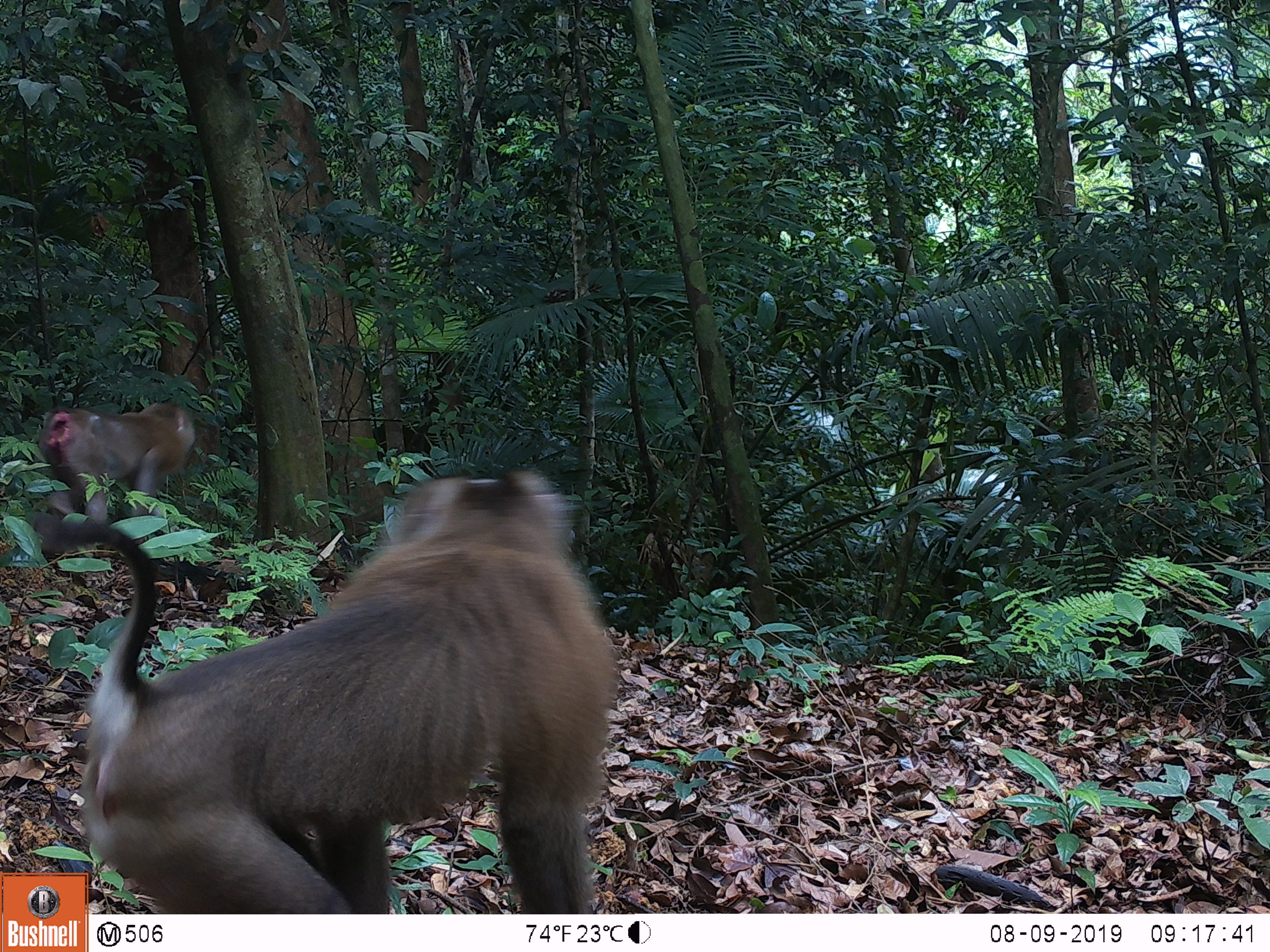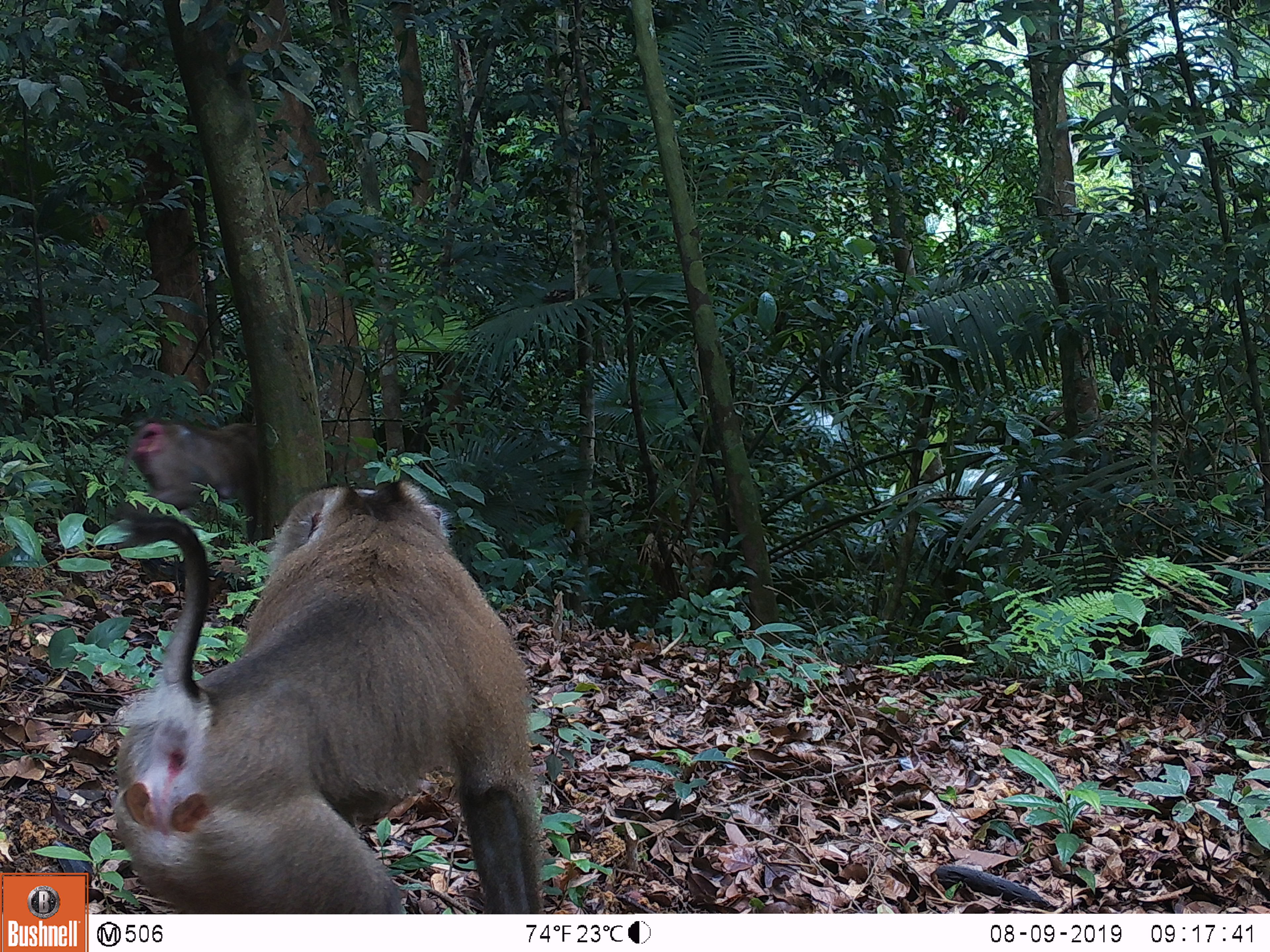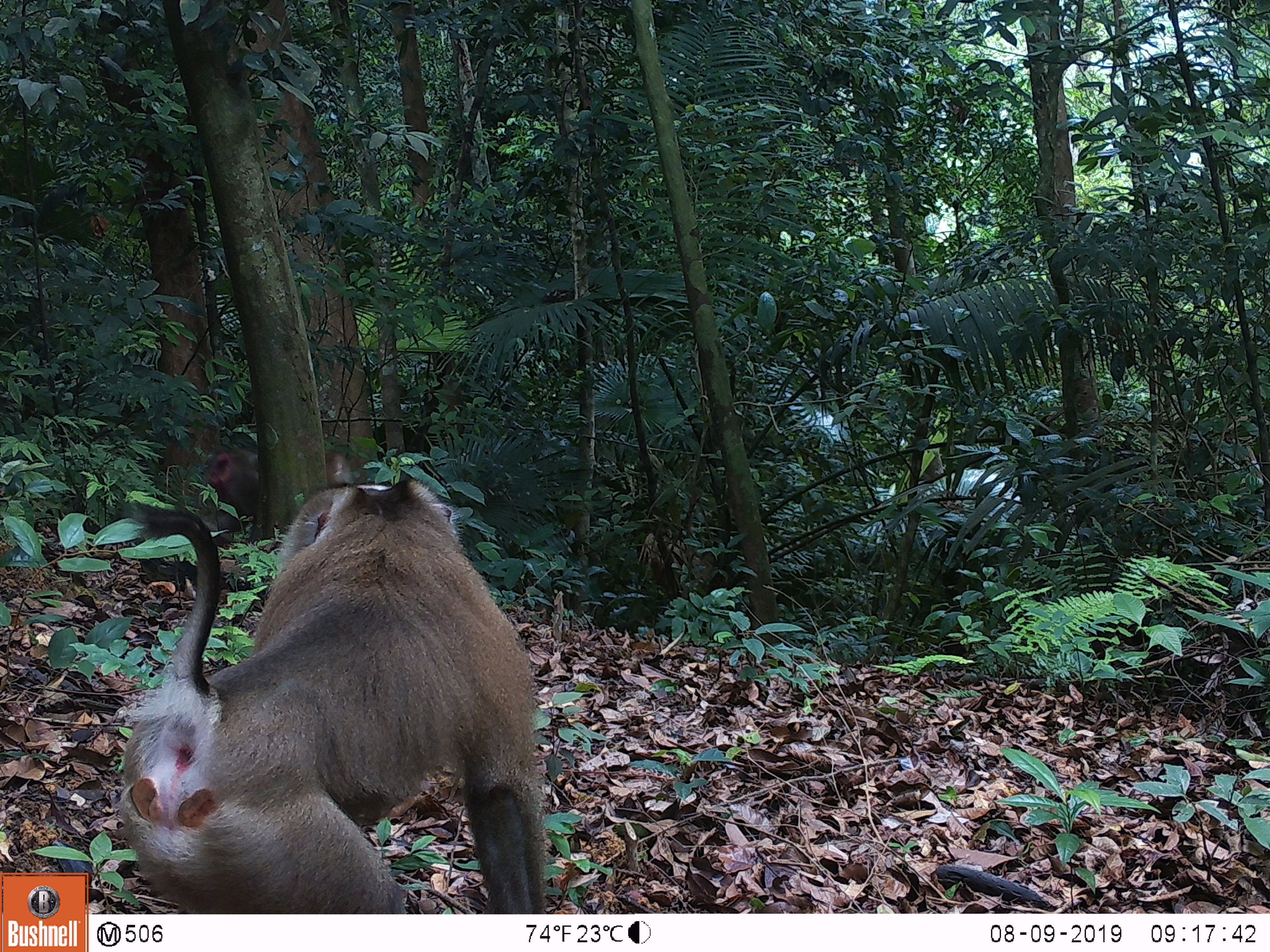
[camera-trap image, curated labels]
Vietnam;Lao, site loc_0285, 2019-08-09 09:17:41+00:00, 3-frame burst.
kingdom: Animalia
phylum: Chordata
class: Mammalia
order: Primates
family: Cercopithecidae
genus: Macaca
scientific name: Macaca nemestrina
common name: pig-tailed macaque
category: pig tailed macaque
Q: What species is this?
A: Pig tailed macaque (pig-tailed macaque) (Macaca nemestrina).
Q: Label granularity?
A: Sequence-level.